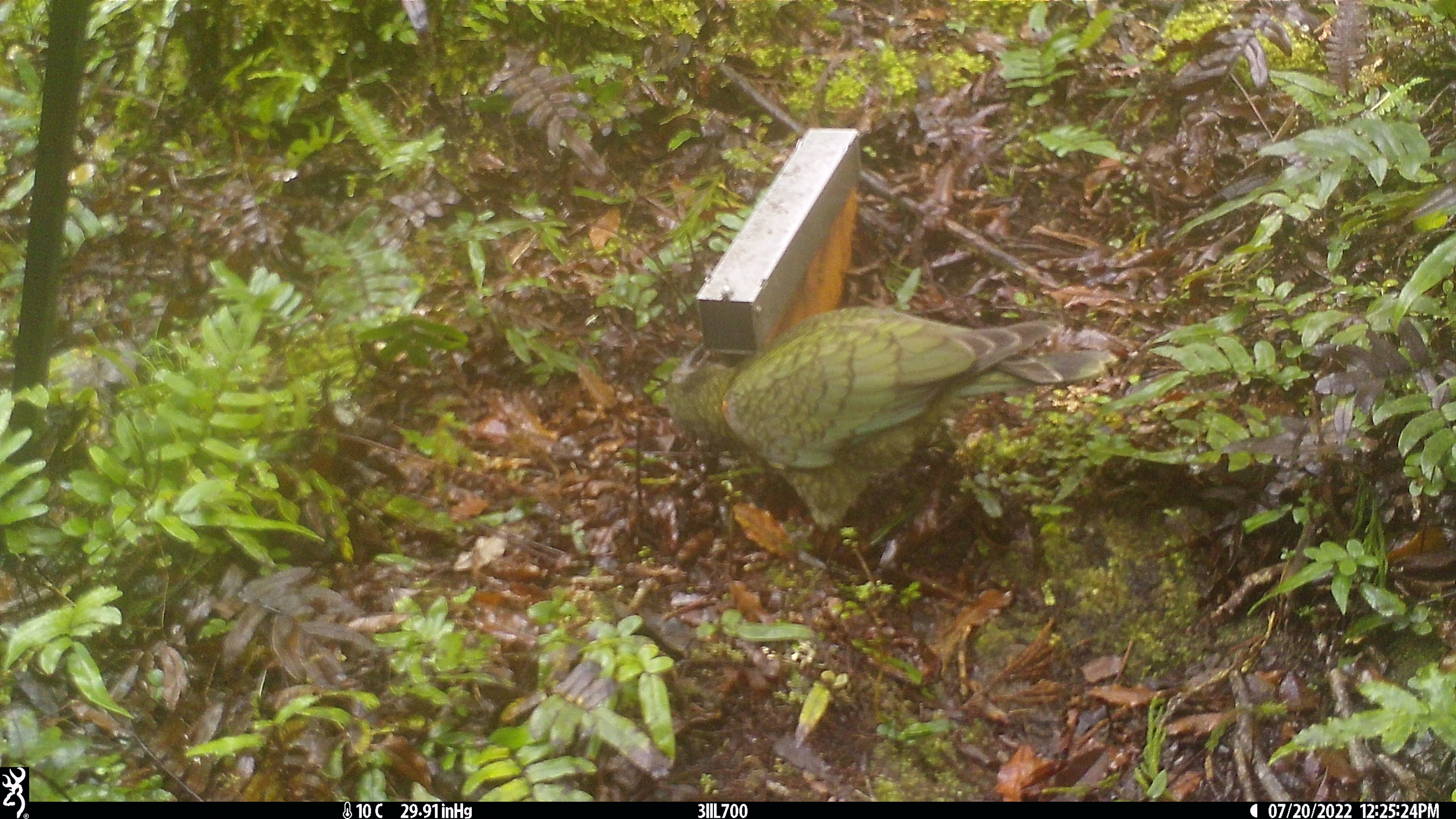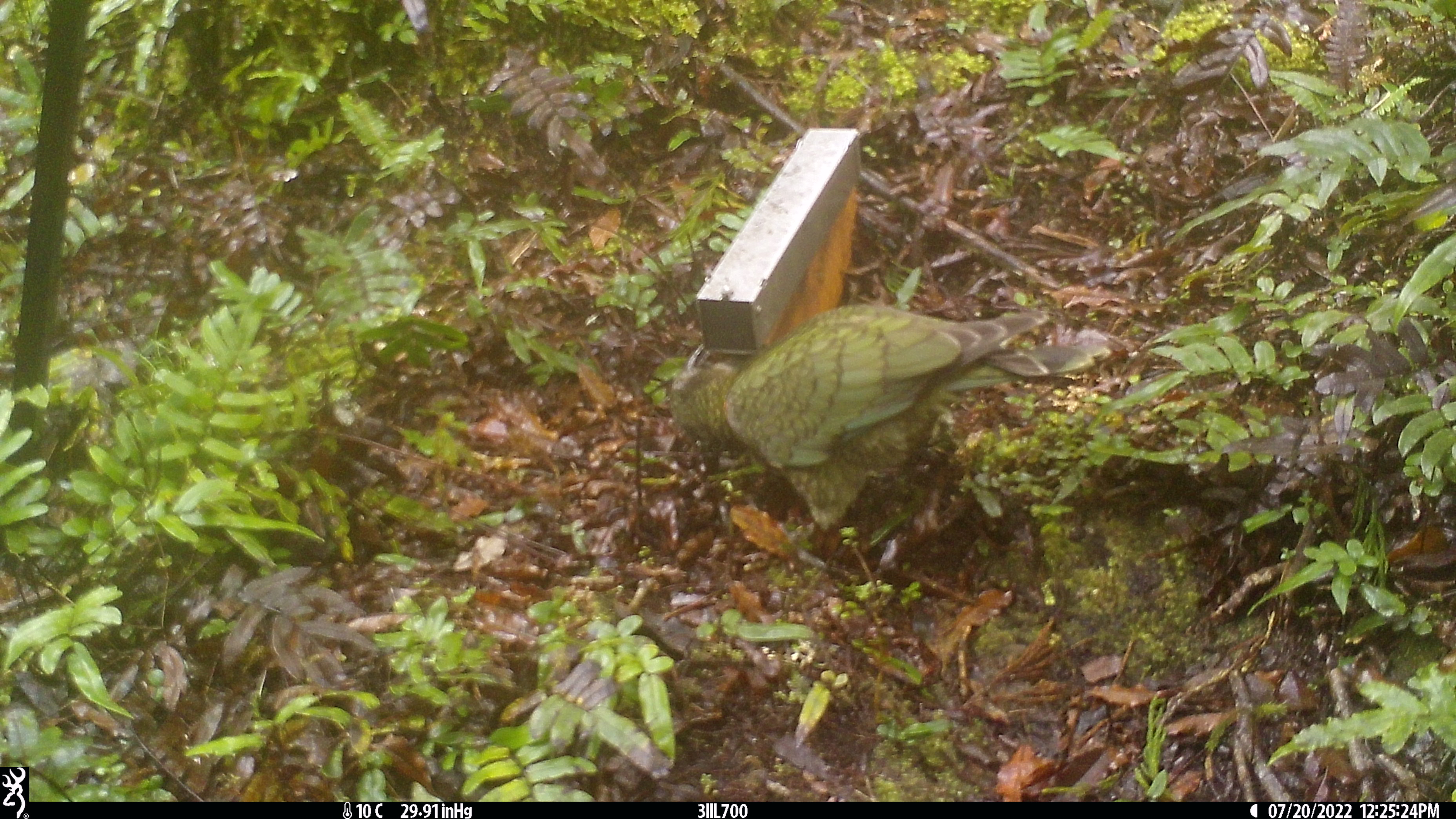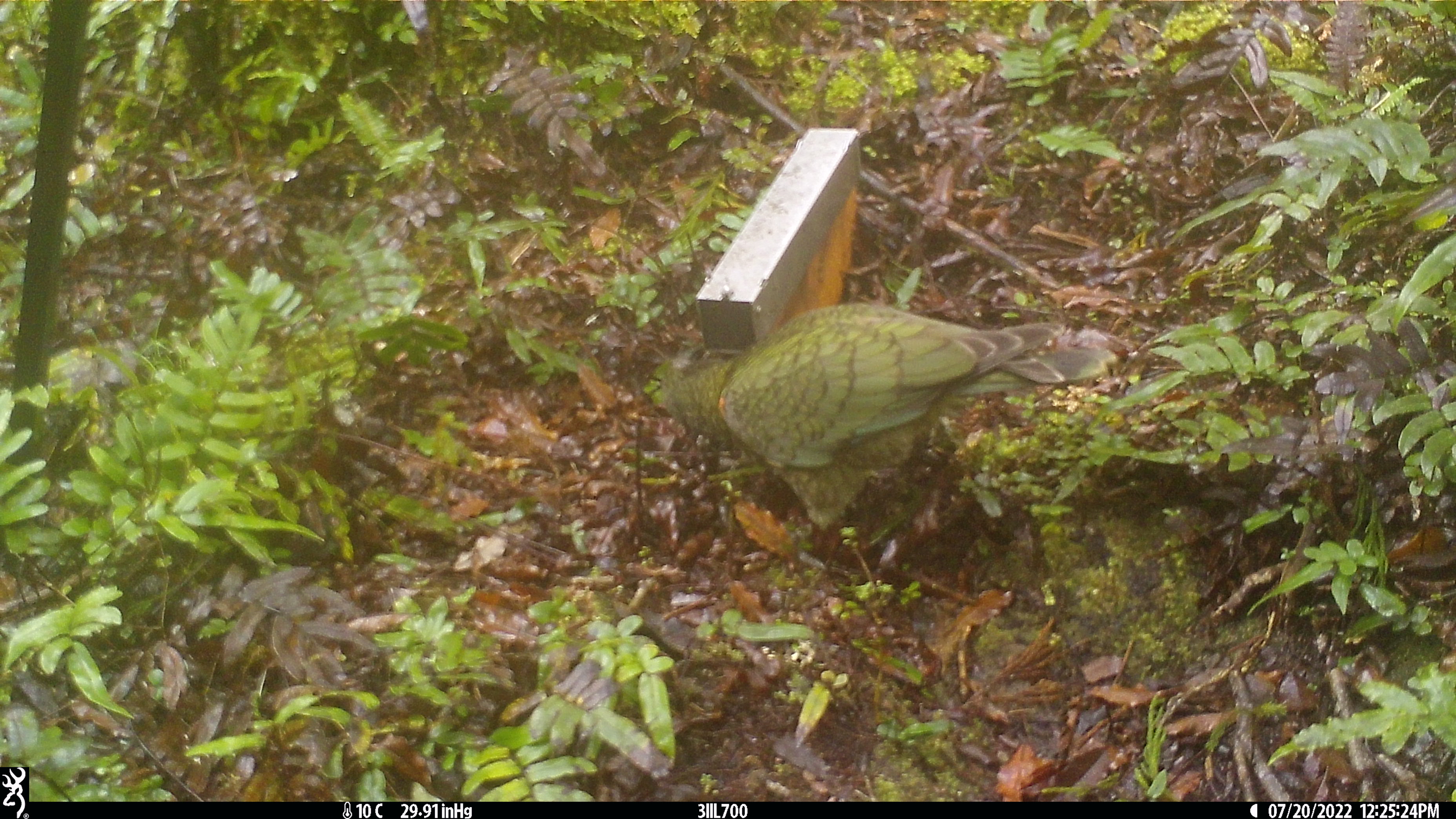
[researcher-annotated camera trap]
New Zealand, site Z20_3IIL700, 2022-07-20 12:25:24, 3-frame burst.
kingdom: Animalia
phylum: Chordata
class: Aves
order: Psittaciformes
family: Strigopidae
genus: Nestor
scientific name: Nestor notabilis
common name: kea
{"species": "kea (Nestor notabilis)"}